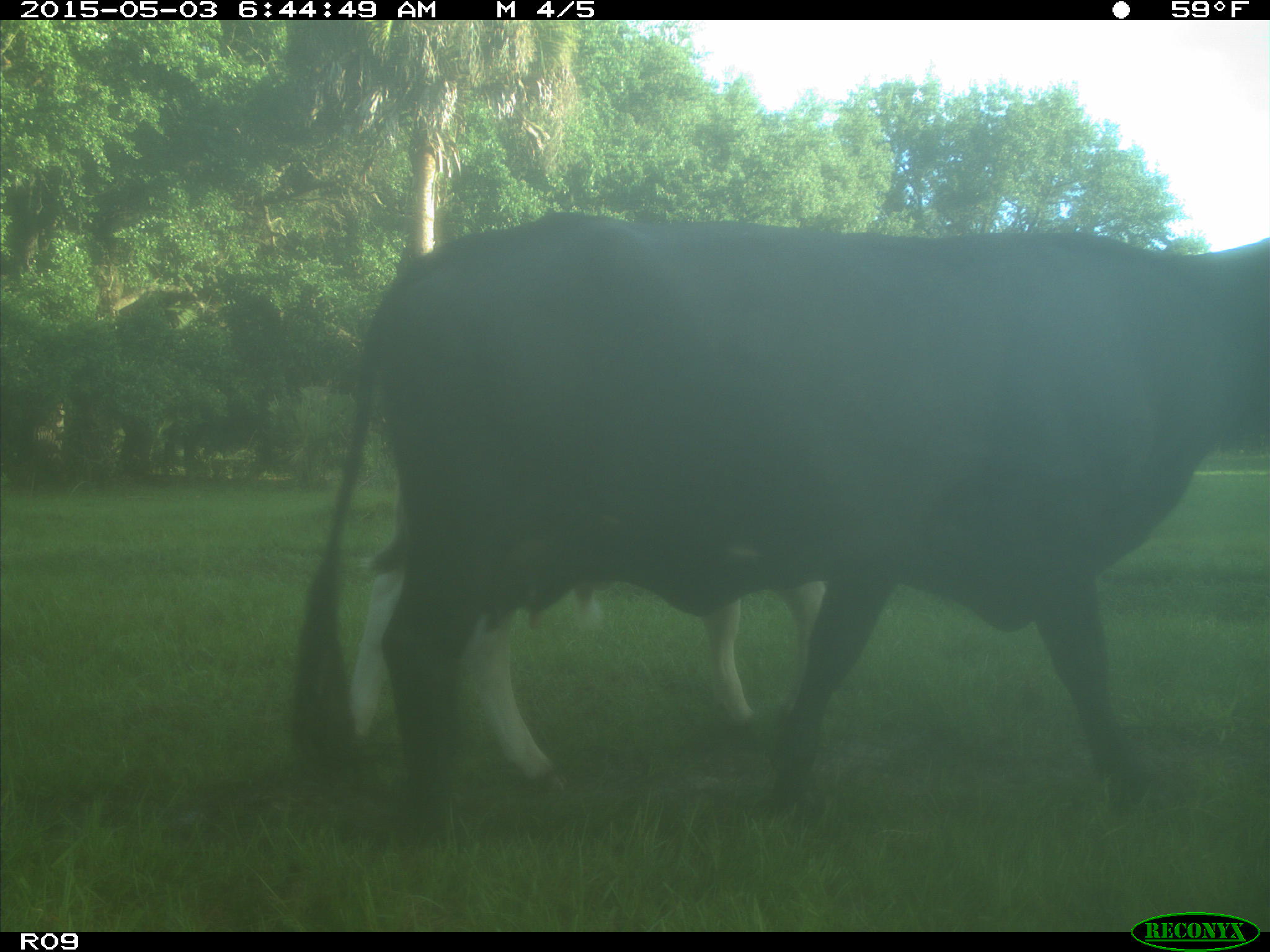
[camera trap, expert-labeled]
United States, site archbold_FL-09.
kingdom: Animalia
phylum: Chordata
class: Mammalia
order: Artiodactyla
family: Bovidae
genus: Bos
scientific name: Bos taurus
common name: domestic cow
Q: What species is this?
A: Bos taurus (domestic cow).